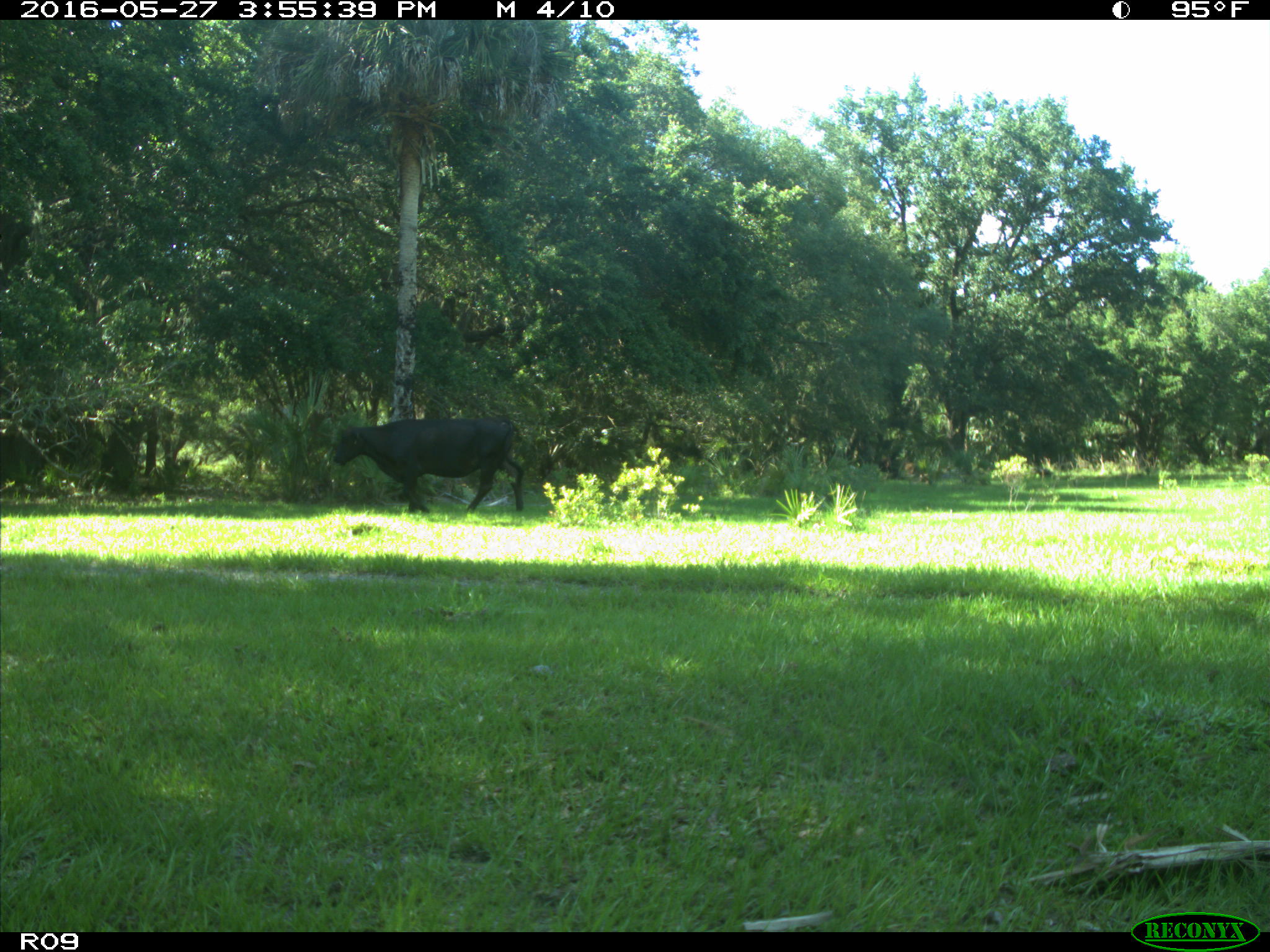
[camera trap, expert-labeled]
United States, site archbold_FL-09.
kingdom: Animalia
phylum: Chordata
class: Mammalia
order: Artiodactyla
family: Bovidae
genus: Bos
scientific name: Bos taurus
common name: domestic cow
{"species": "Bos taurus (domestic cow)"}